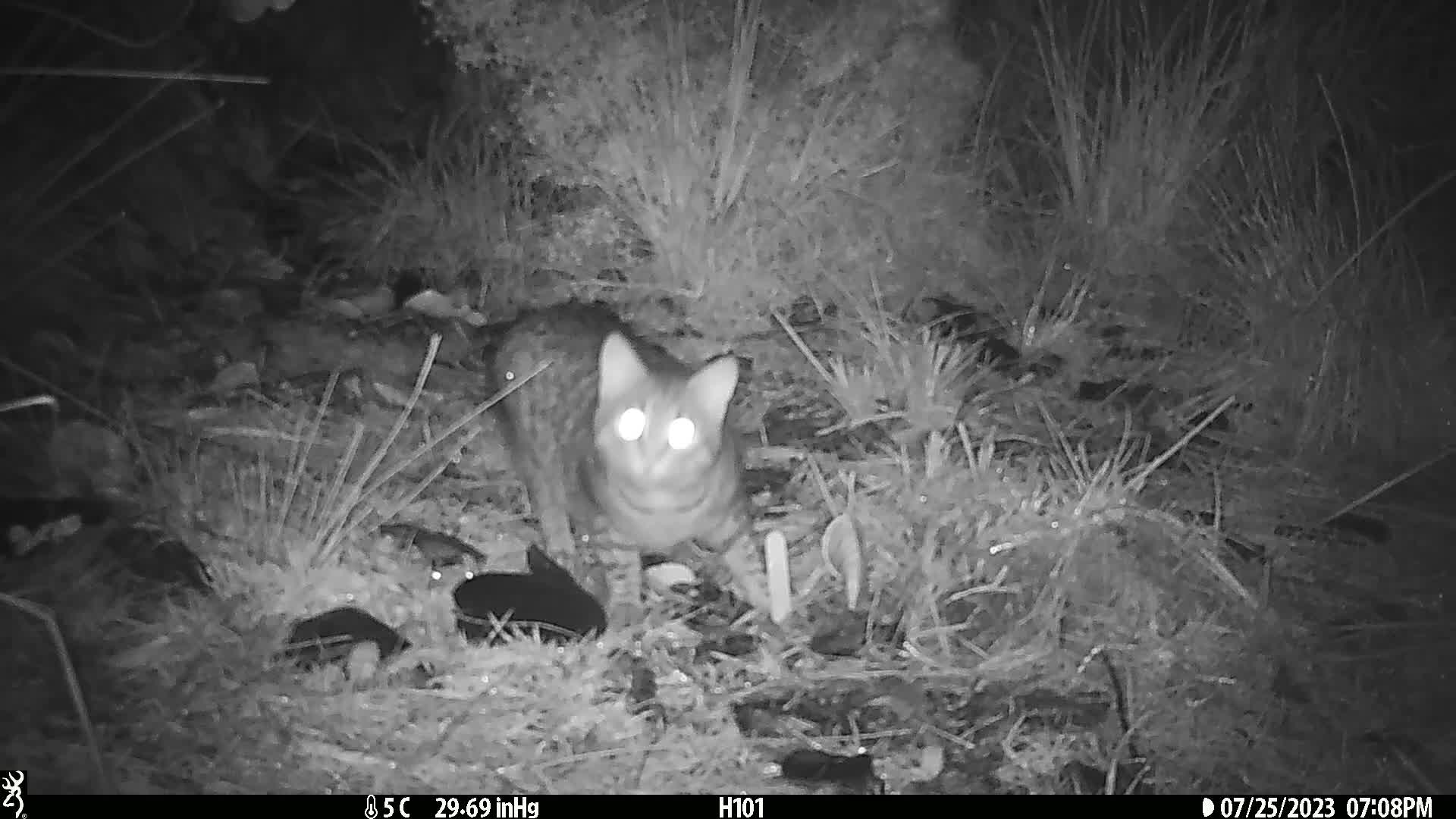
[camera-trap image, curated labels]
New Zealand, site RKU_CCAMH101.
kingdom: Animalia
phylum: Chordata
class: Mammalia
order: Carnivora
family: Felidae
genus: Felis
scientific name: Felis catus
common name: domestic cat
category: cat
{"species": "cat (domestic cat) (Felis catus)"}